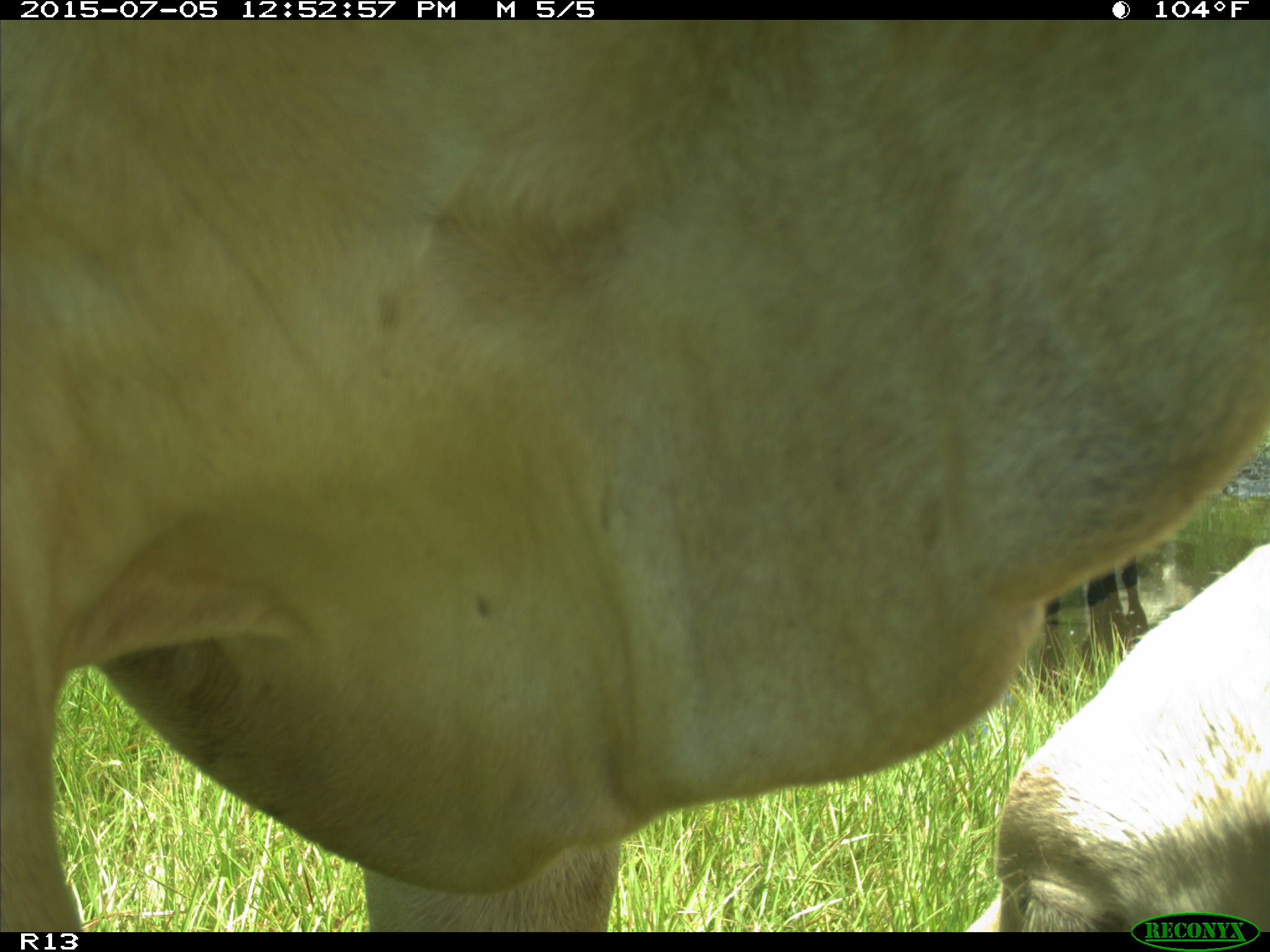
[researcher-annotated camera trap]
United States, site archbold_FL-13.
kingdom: Animalia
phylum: Chordata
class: Mammalia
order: Artiodactyla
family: Bovidae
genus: Bos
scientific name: Bos taurus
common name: domestic cow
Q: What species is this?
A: Bos taurus (domestic cow).